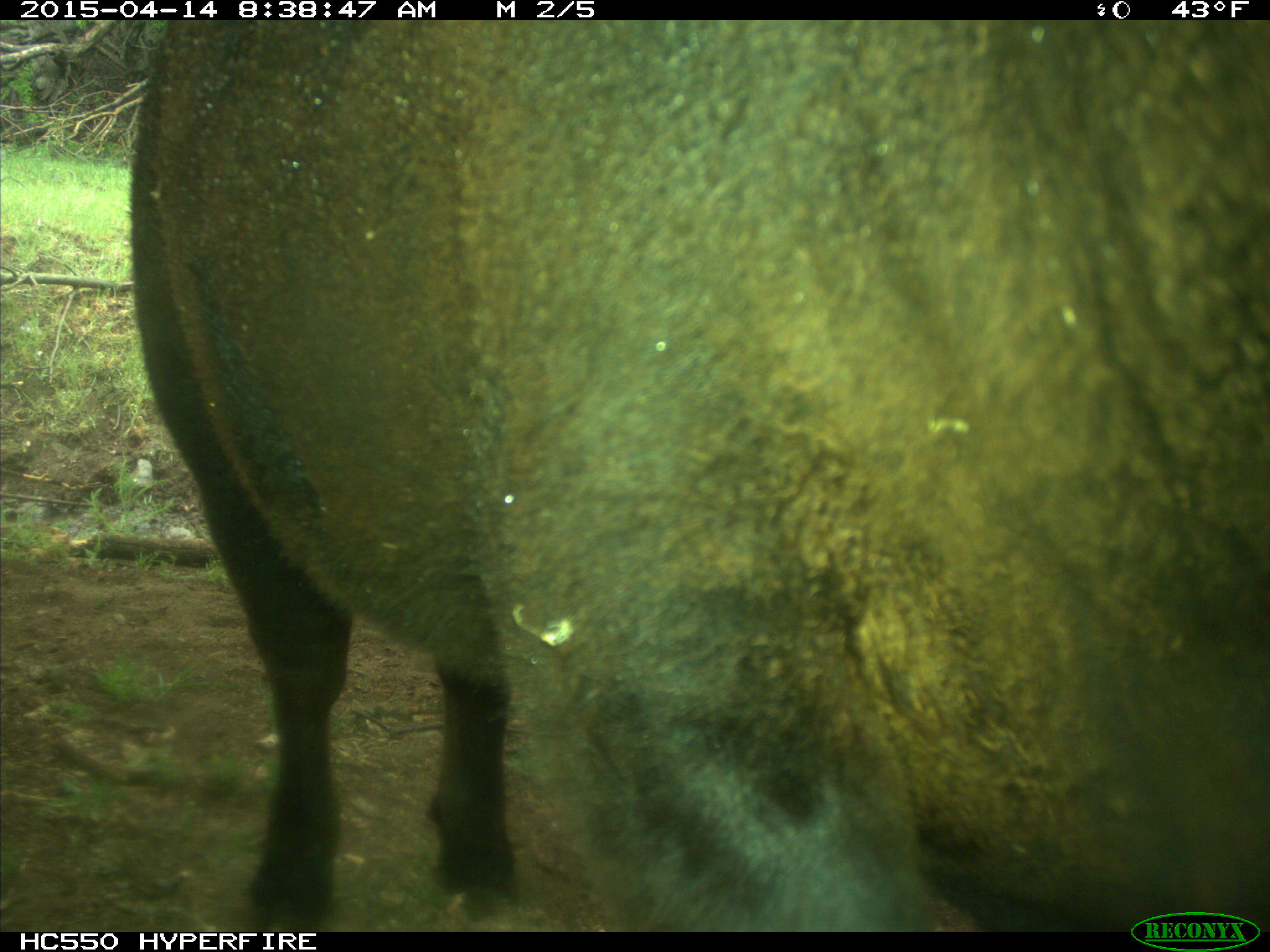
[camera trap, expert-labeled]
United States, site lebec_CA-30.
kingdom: Animalia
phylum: Chordata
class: Mammalia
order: Artiodactyla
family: Bovidae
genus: Bos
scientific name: Bos taurus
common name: domestic cow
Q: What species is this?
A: Bos taurus (domestic cow).